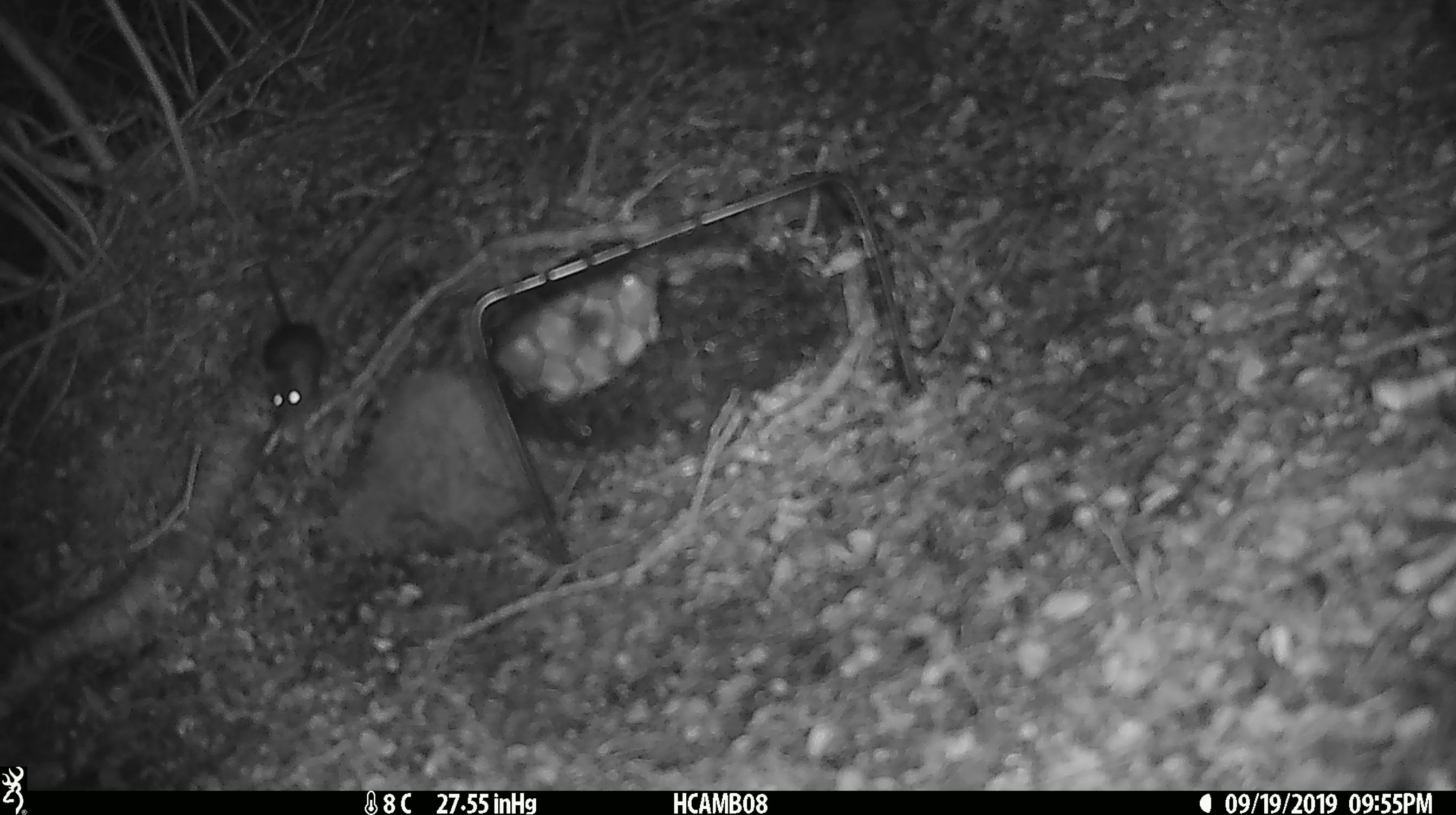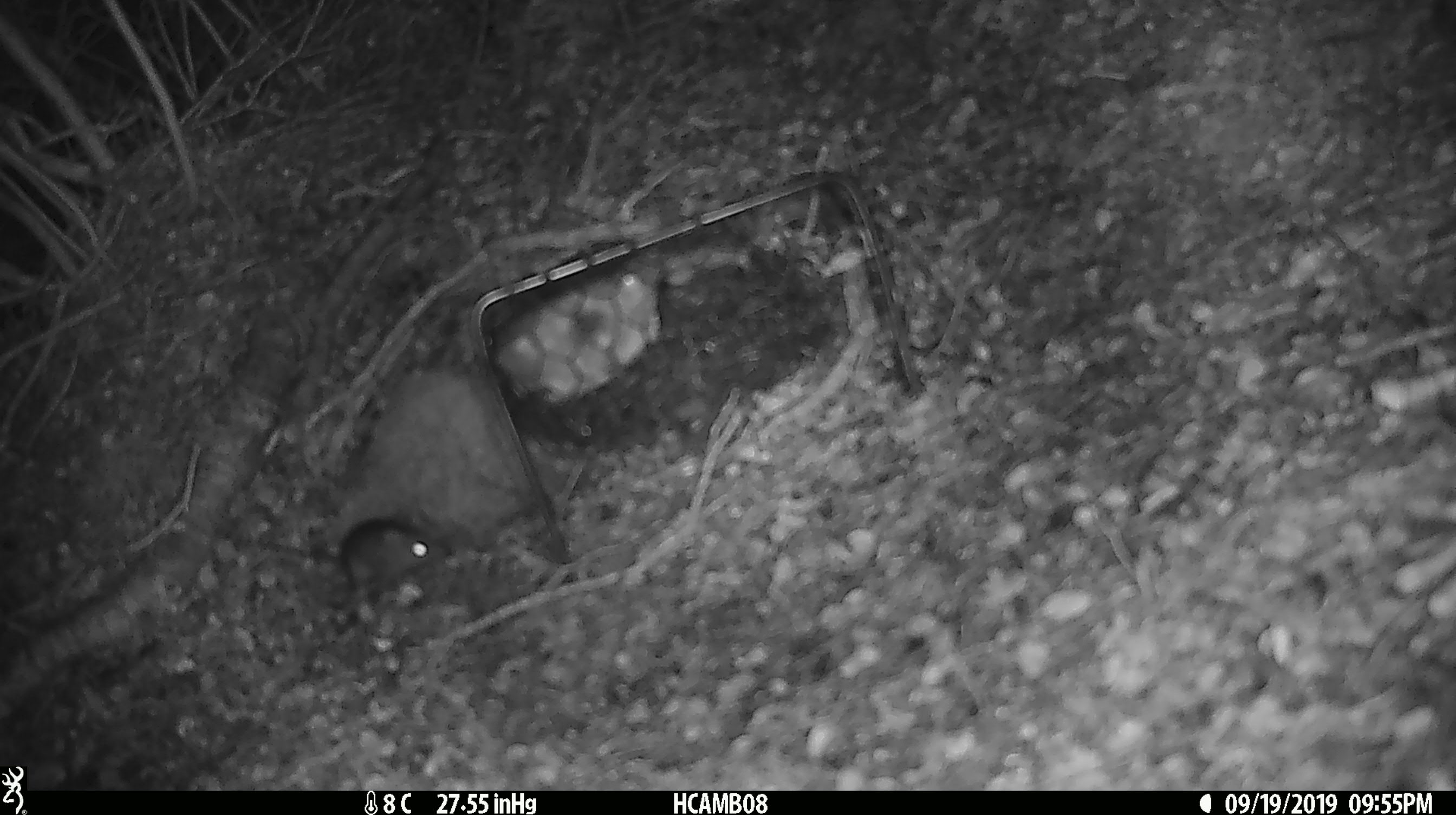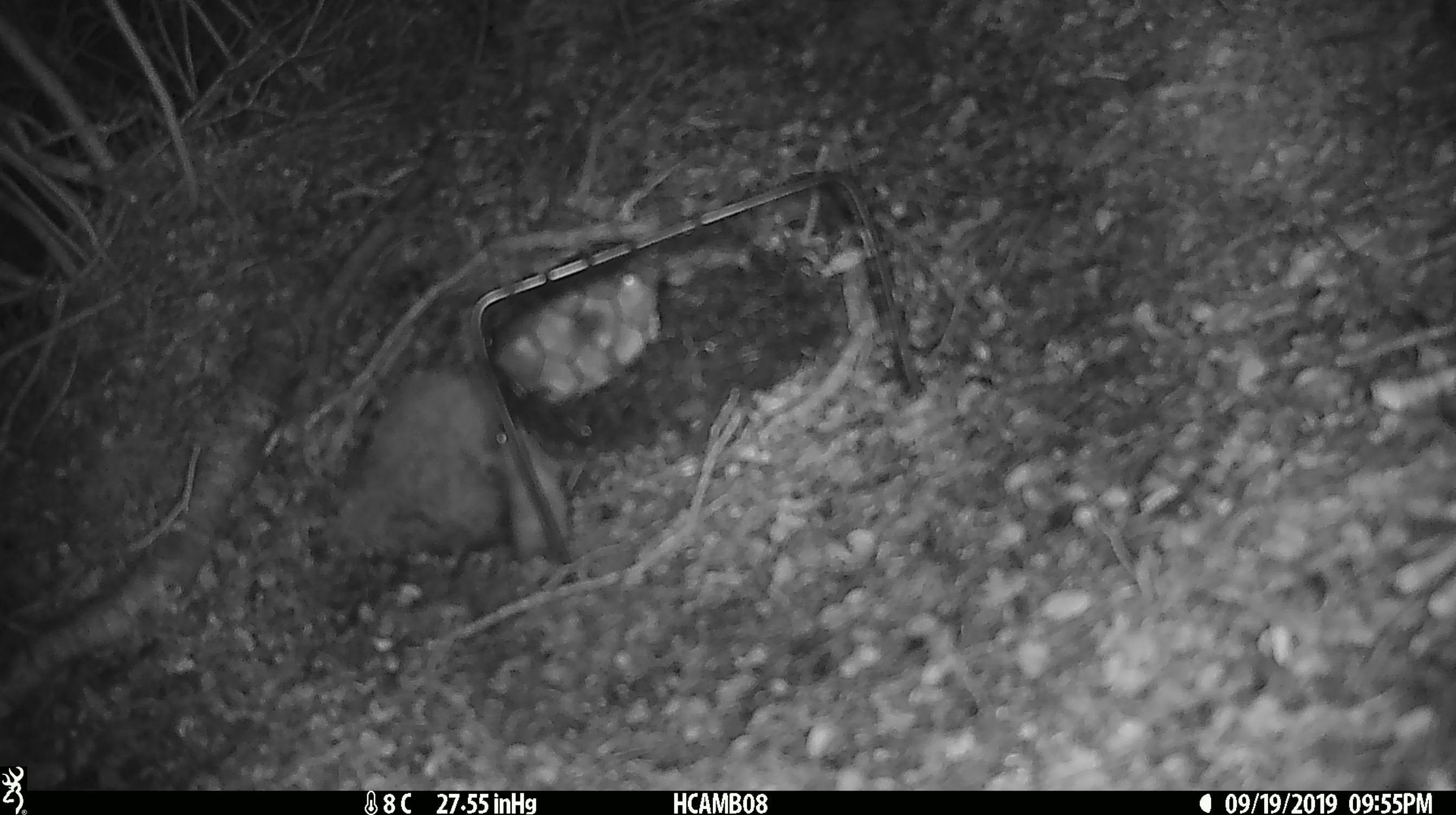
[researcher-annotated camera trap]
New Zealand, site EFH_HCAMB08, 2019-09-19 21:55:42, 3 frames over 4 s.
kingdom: Animalia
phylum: Chordata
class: Mammalia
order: Rodentia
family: Muridae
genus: Mus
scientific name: Mus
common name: mouse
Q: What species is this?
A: Mouse (Mus).